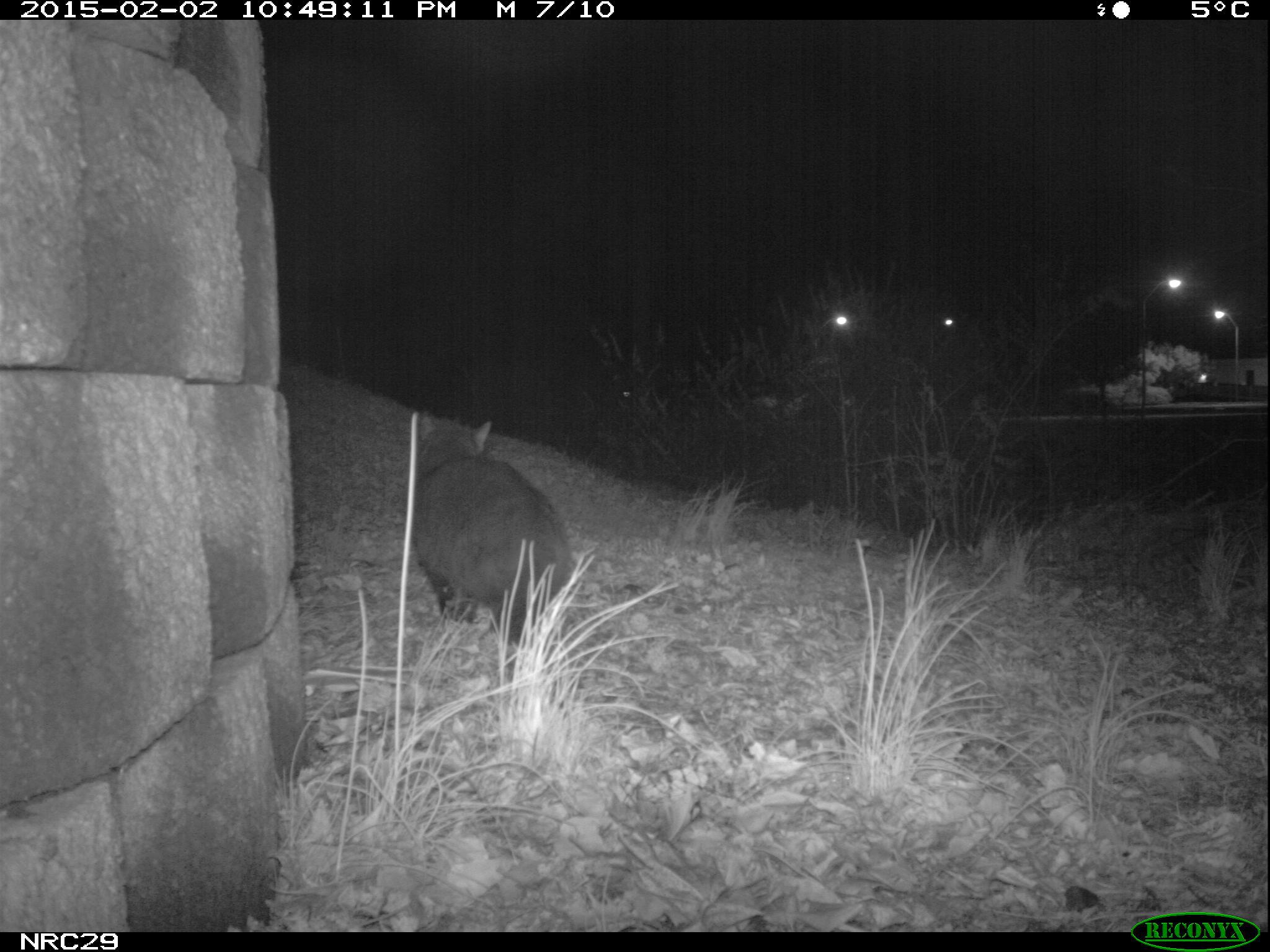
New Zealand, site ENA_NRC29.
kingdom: Animalia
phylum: Chordata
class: Mammalia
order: Carnivora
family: Felidae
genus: Felis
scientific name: Felis catus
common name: domestic cat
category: cat